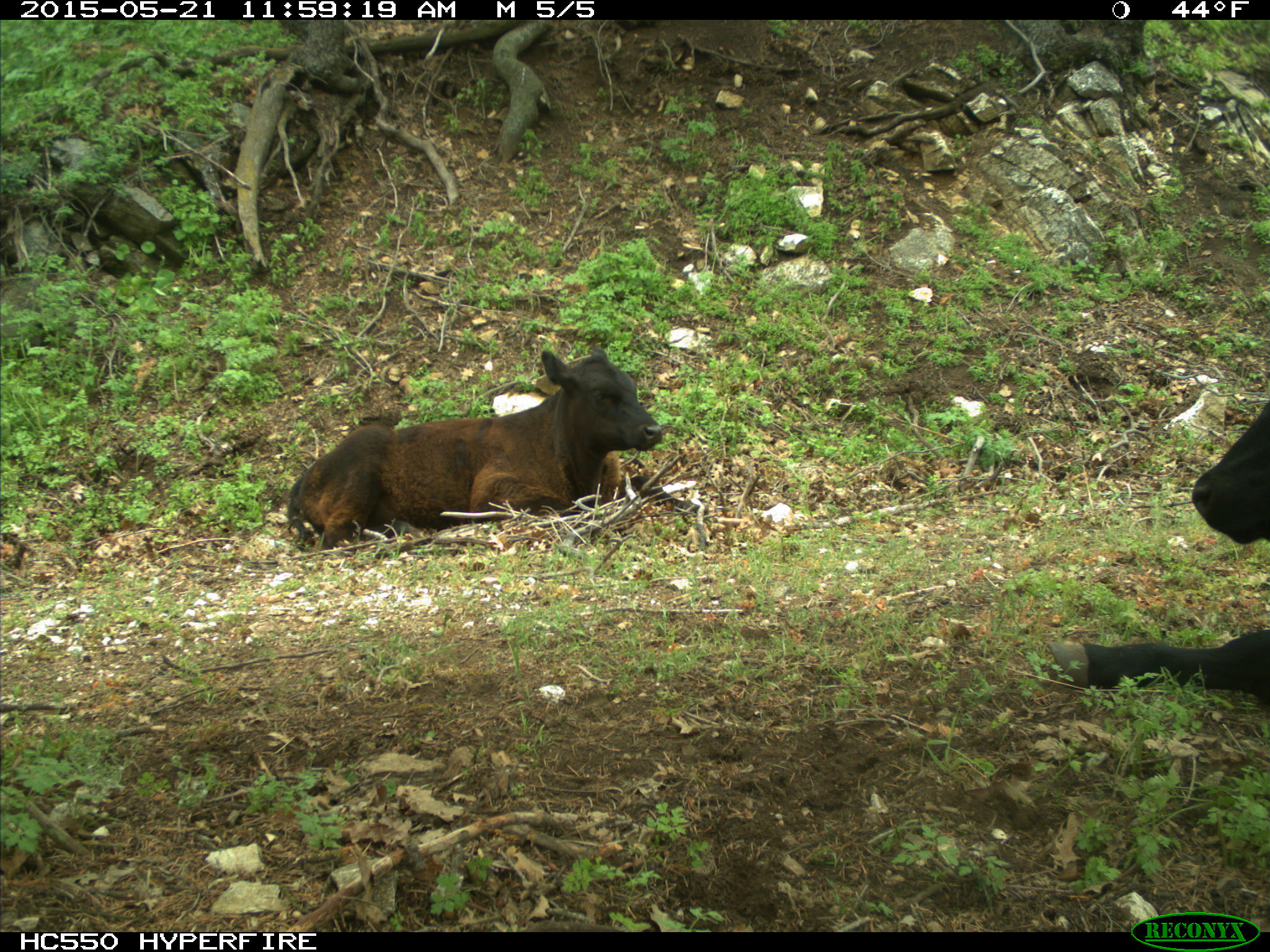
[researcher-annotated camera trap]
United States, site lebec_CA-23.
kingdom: Animalia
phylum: Chordata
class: Mammalia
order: Artiodactyla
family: Bovidae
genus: Bos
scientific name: Bos taurus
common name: domestic cow